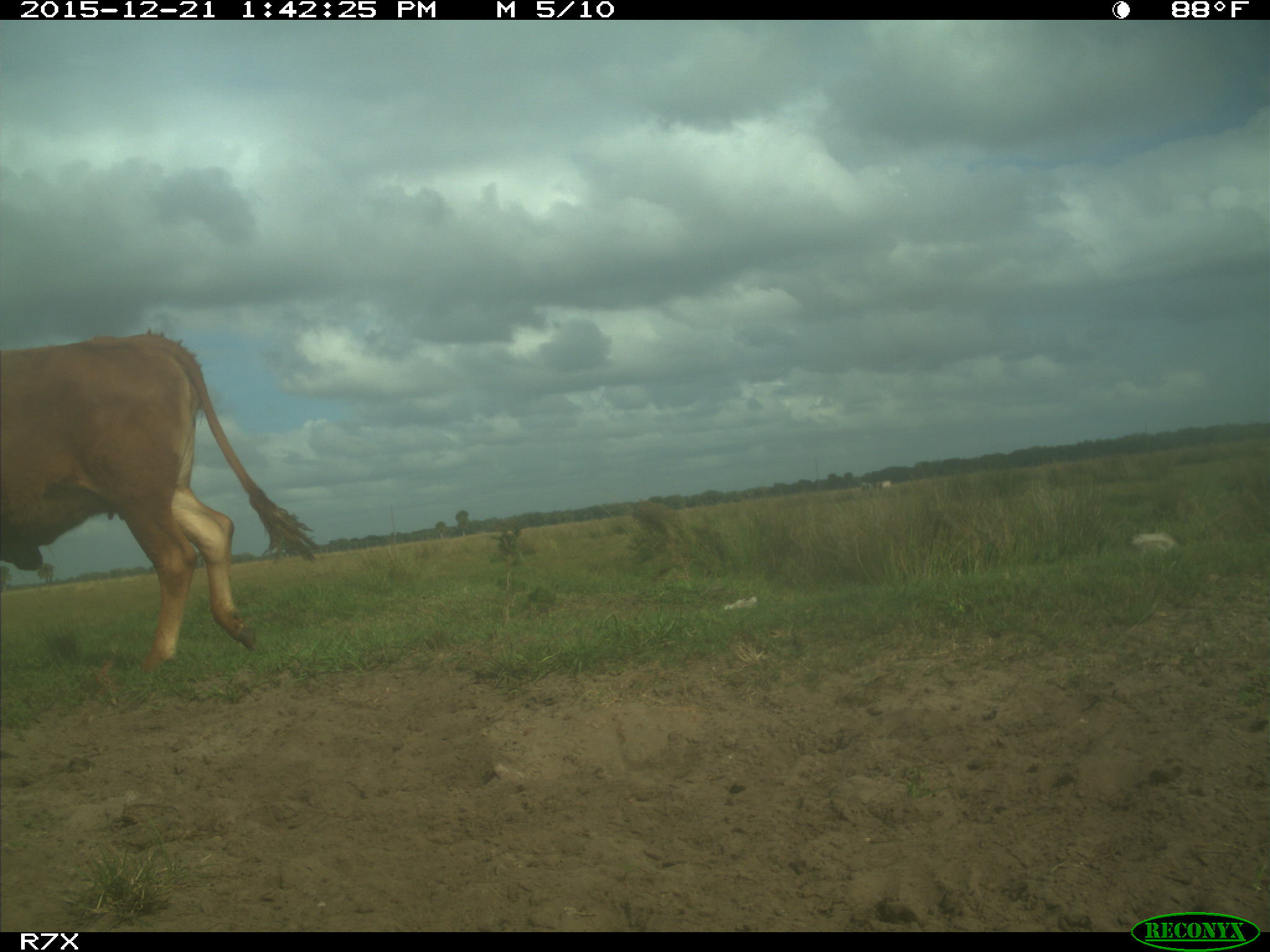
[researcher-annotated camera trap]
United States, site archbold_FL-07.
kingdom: Animalia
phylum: Chordata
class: Mammalia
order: Artiodactyla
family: Bovidae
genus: Bos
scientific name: Bos taurus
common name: domestic cow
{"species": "Bos taurus (domestic cow)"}